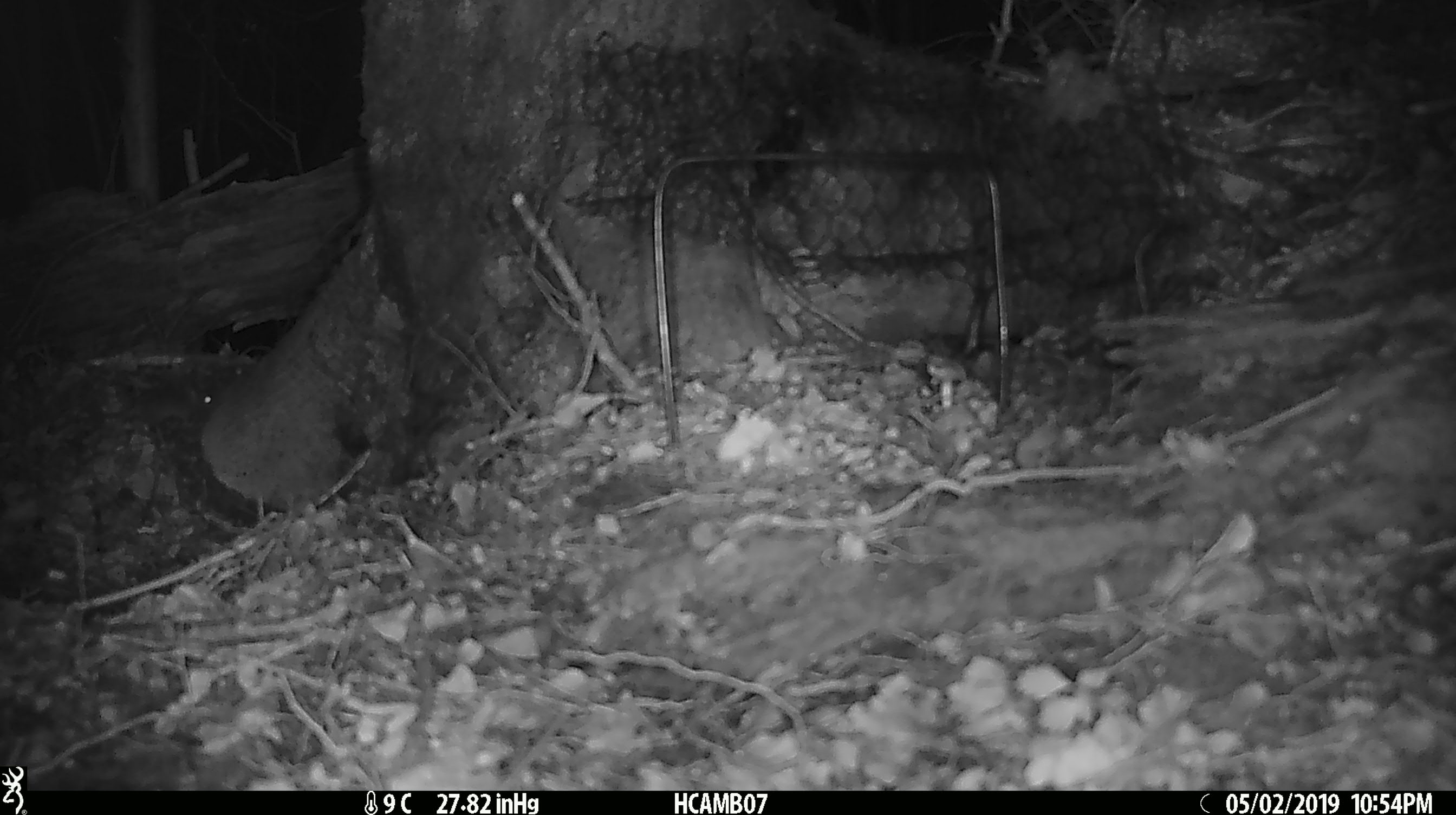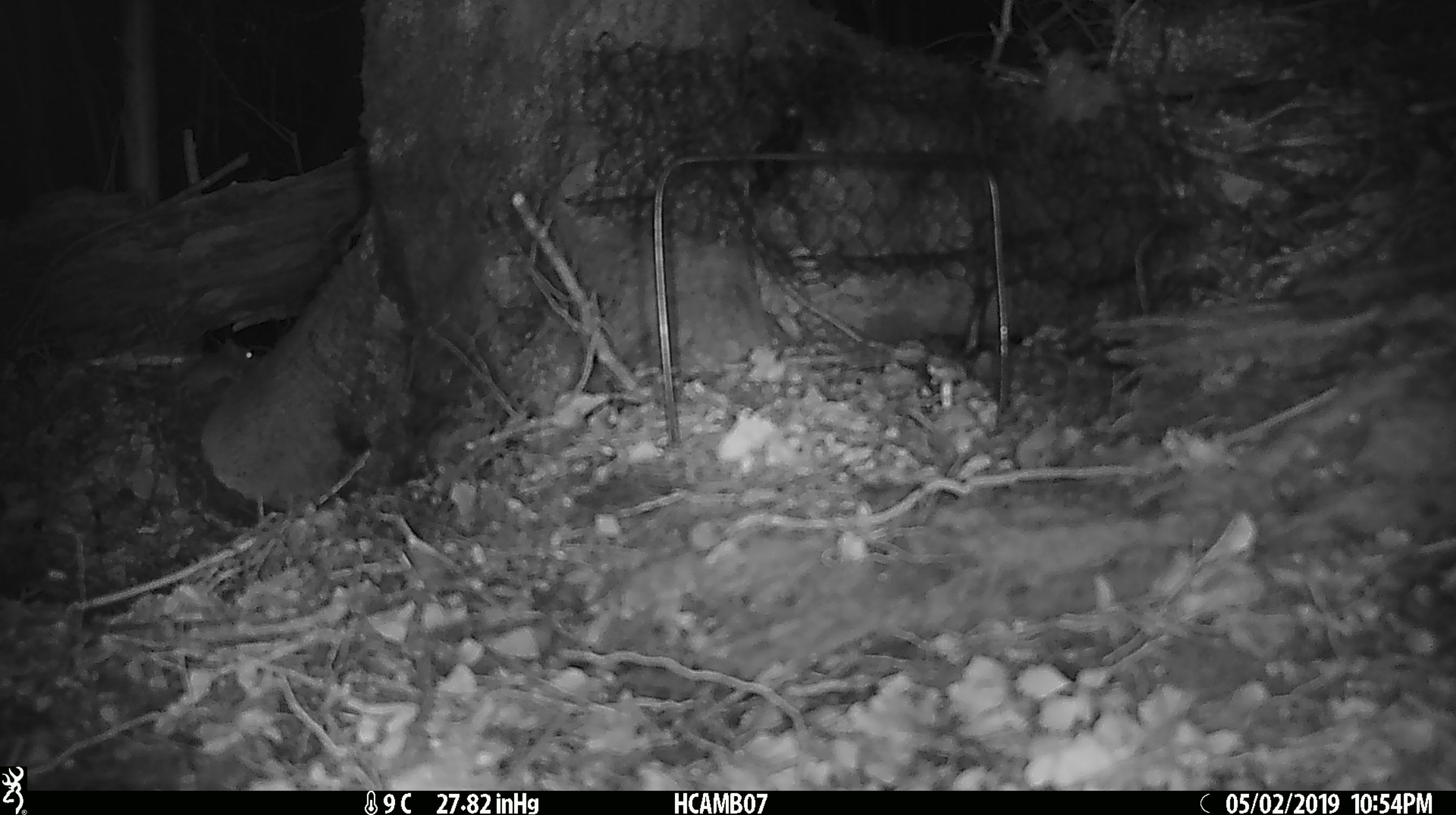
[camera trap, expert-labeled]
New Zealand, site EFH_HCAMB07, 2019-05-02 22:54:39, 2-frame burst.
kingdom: Animalia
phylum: Chordata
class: Mammalia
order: Rodentia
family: Muridae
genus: Mus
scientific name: Mus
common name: mouse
Mouse (Mus).